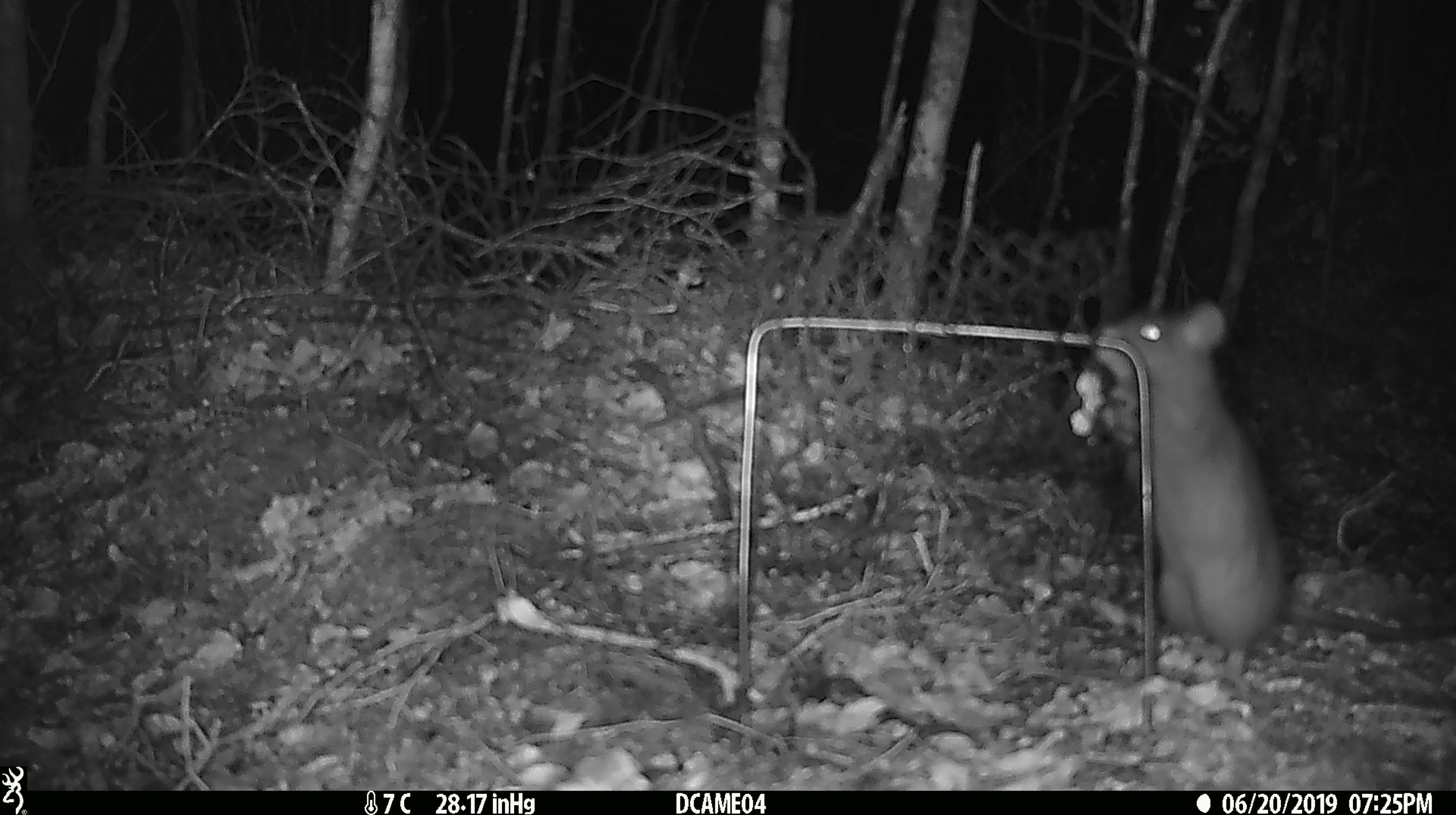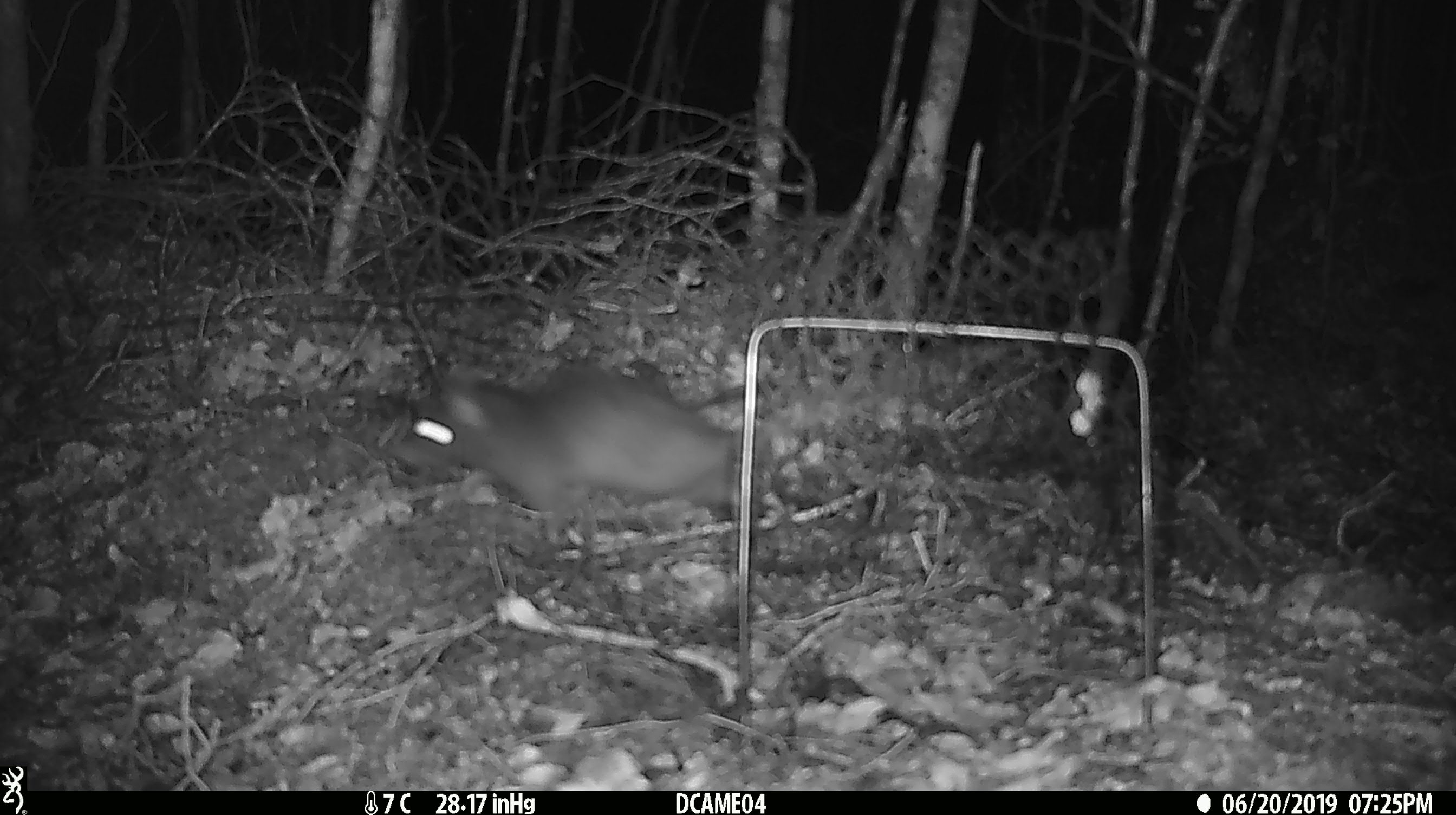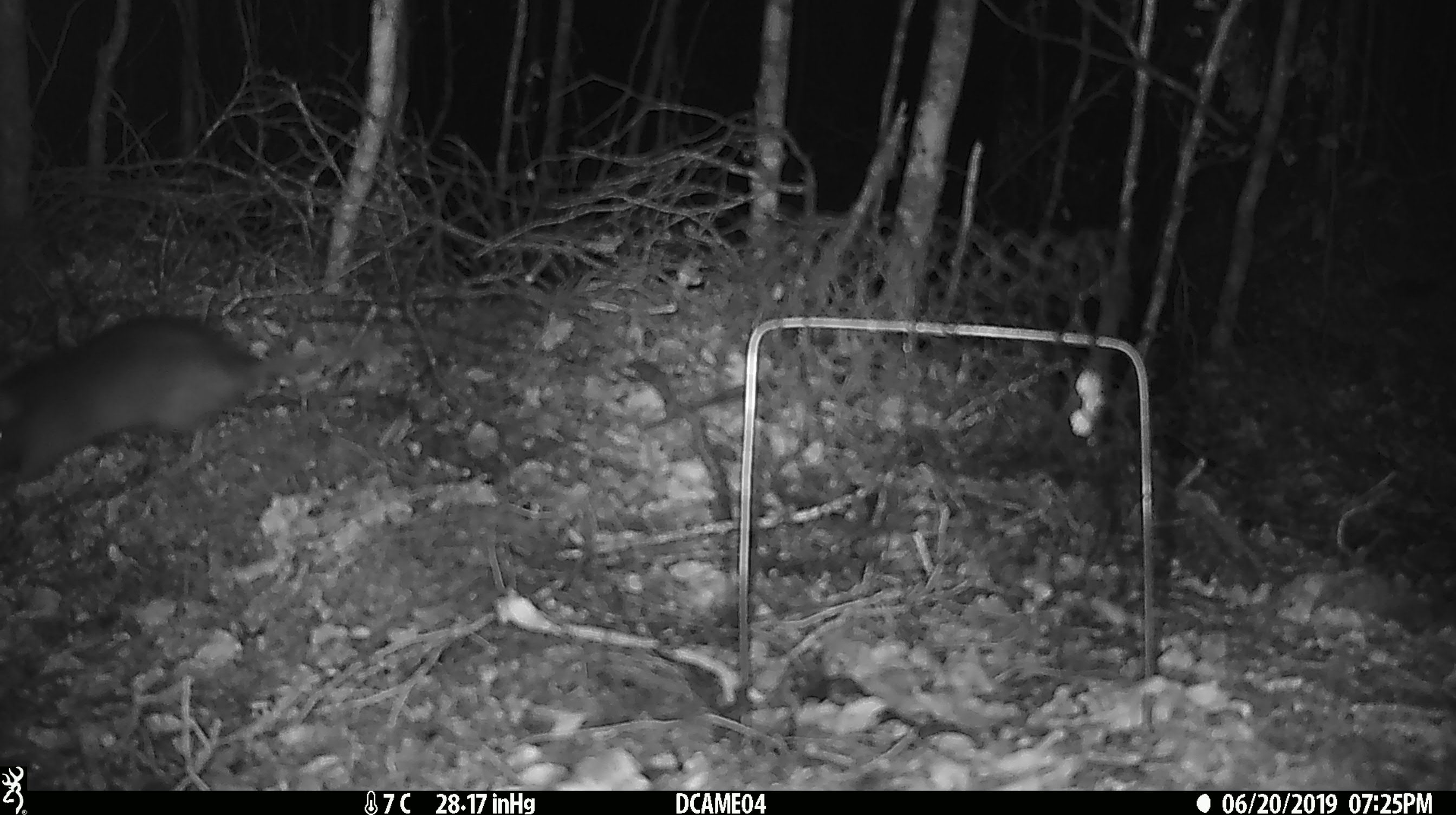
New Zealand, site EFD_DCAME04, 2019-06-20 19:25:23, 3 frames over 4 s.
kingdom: Animalia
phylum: Chordata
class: Mammalia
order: Rodentia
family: Muridae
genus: Rattus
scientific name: Rattus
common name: rat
Rat (Rattus).